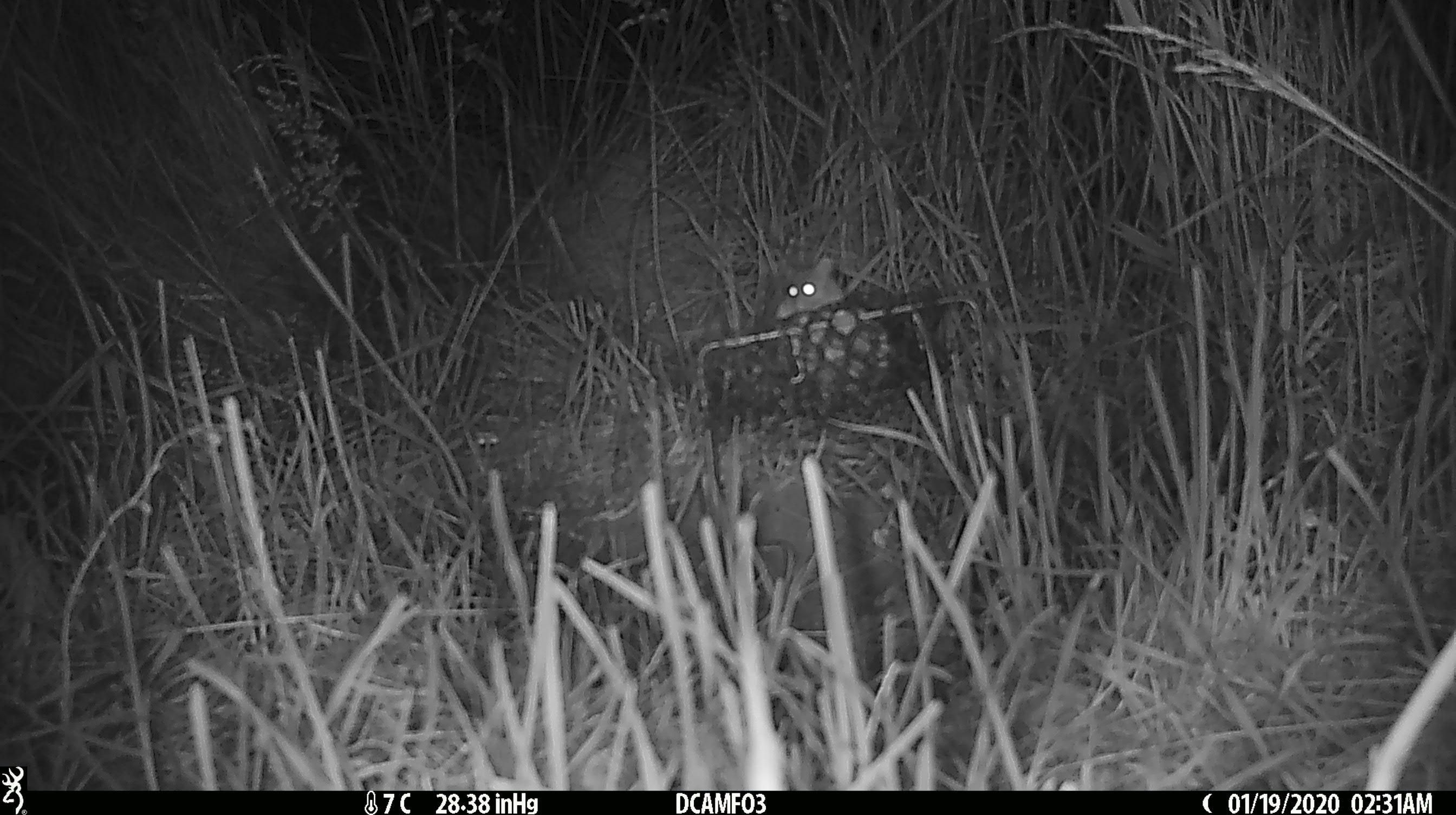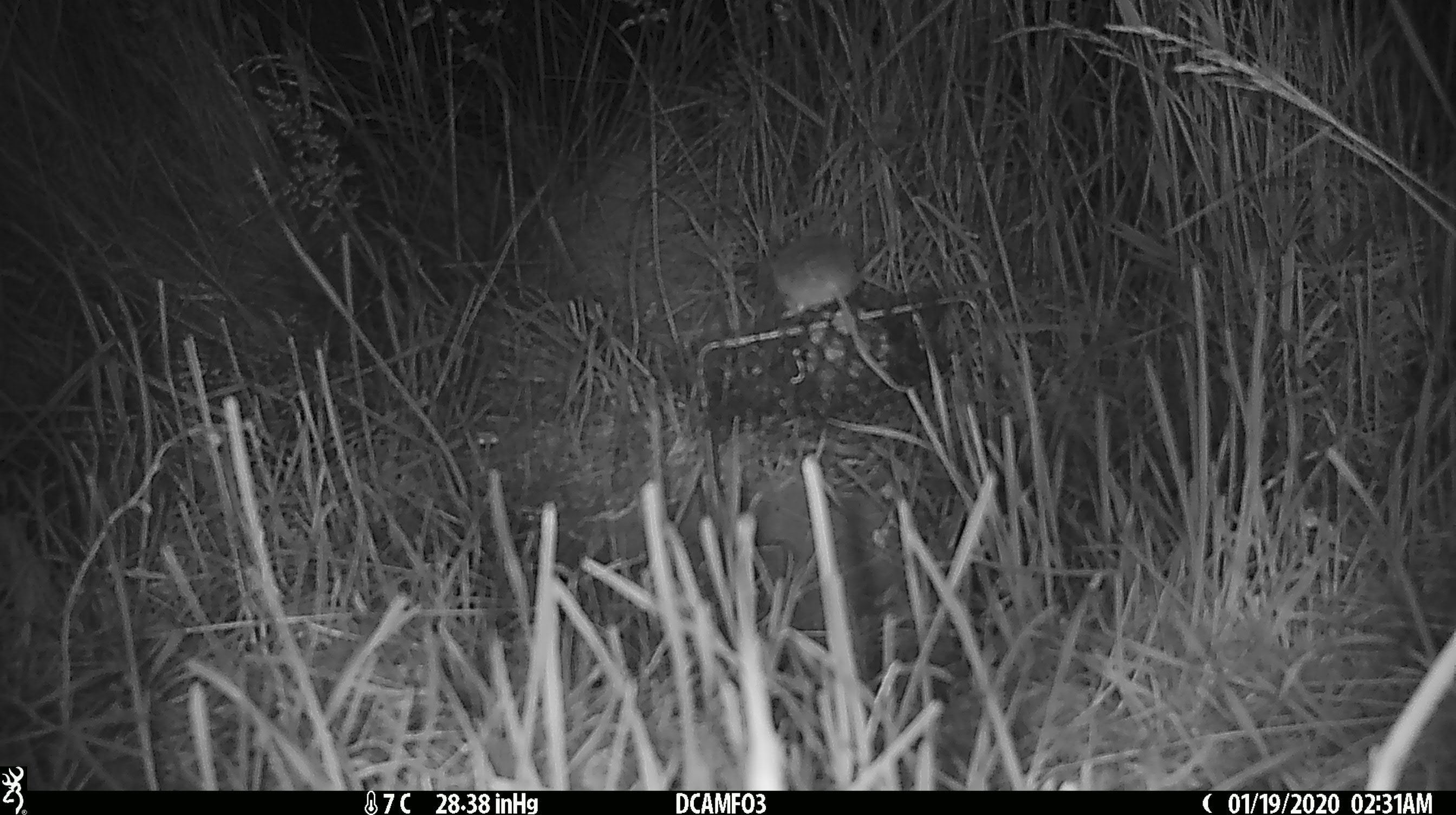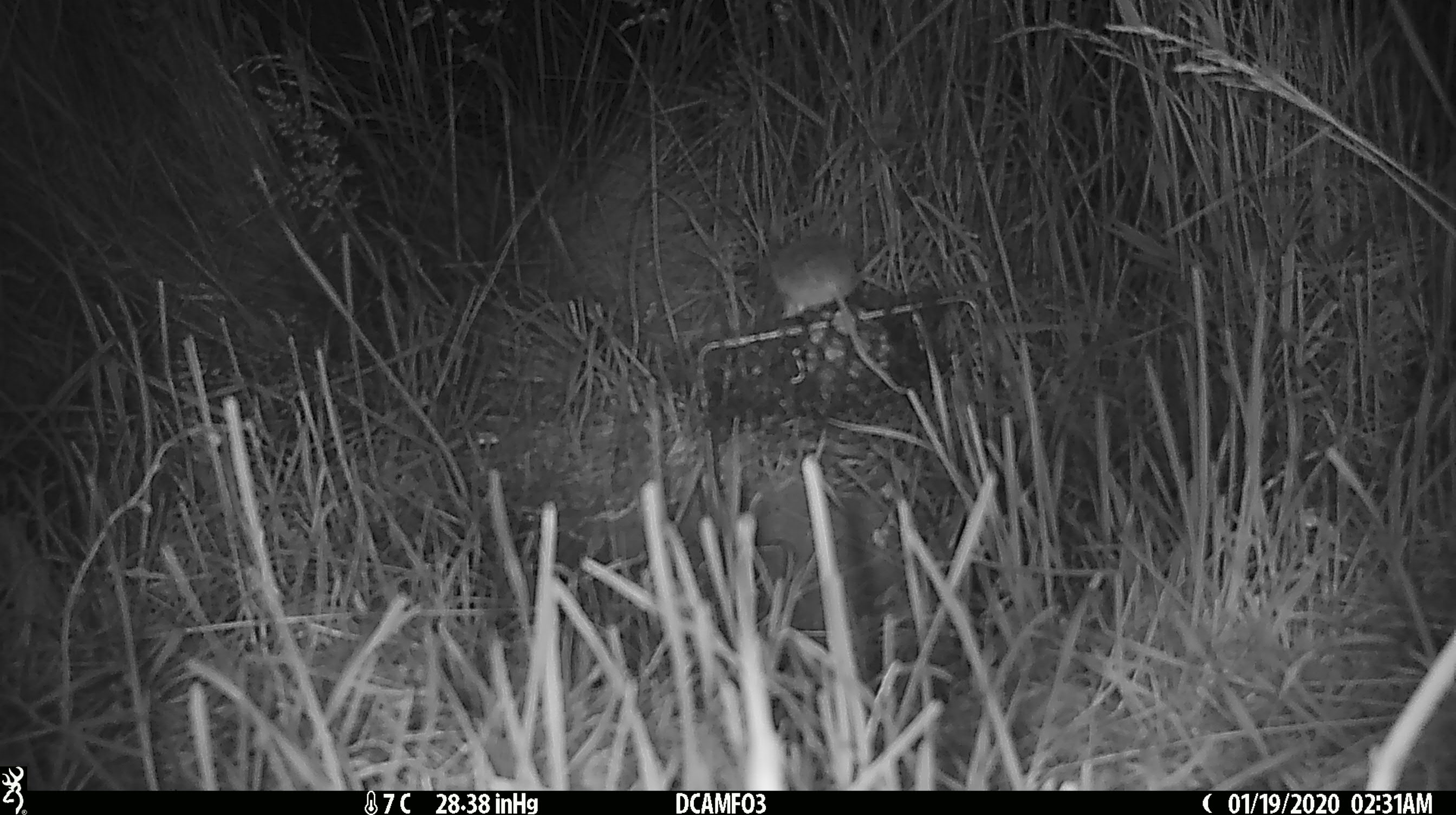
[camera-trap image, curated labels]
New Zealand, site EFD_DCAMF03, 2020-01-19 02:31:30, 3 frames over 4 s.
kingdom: Animalia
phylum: Chordata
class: Mammalia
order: Rodentia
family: Muridae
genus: Mus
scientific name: Mus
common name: mouse